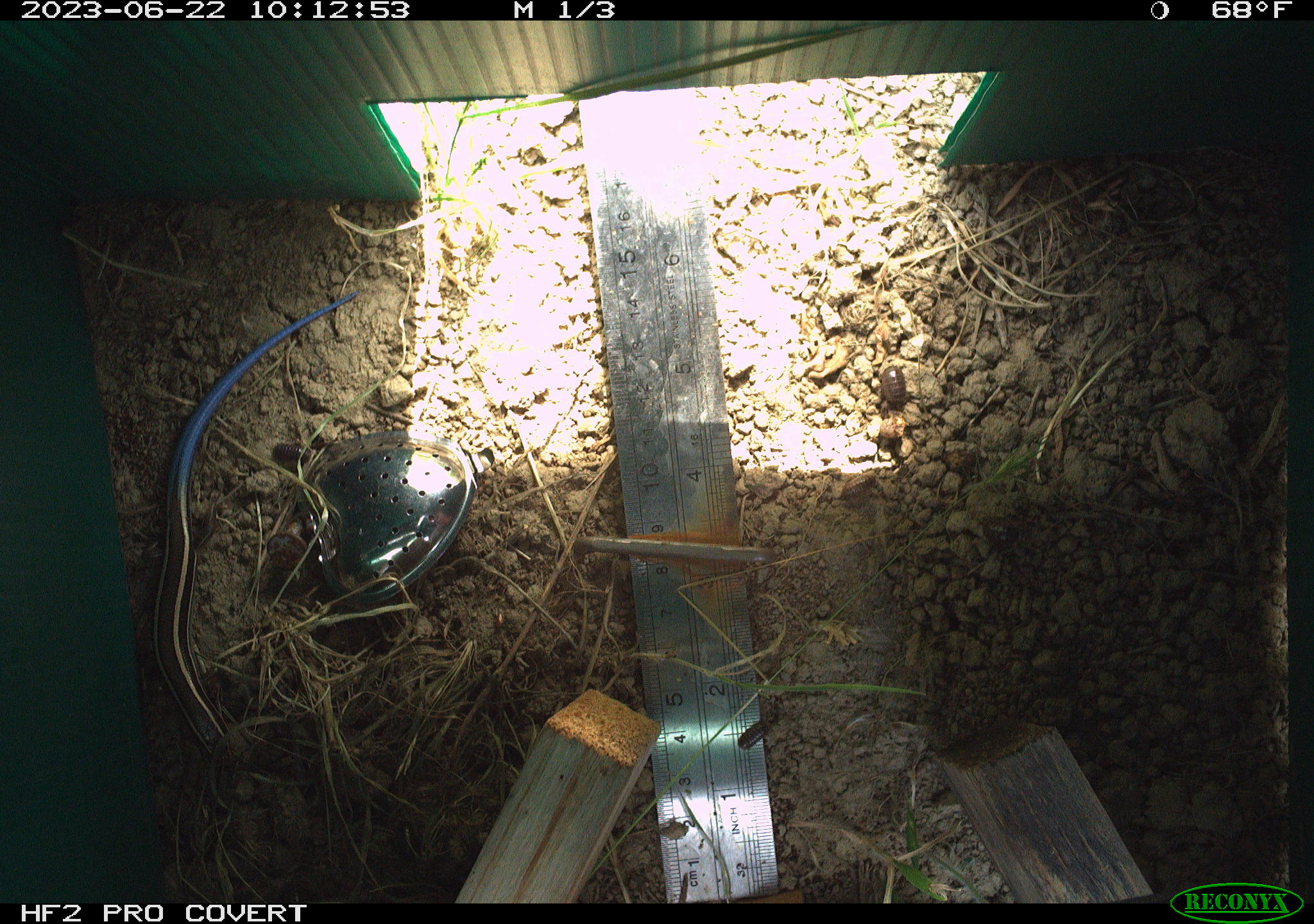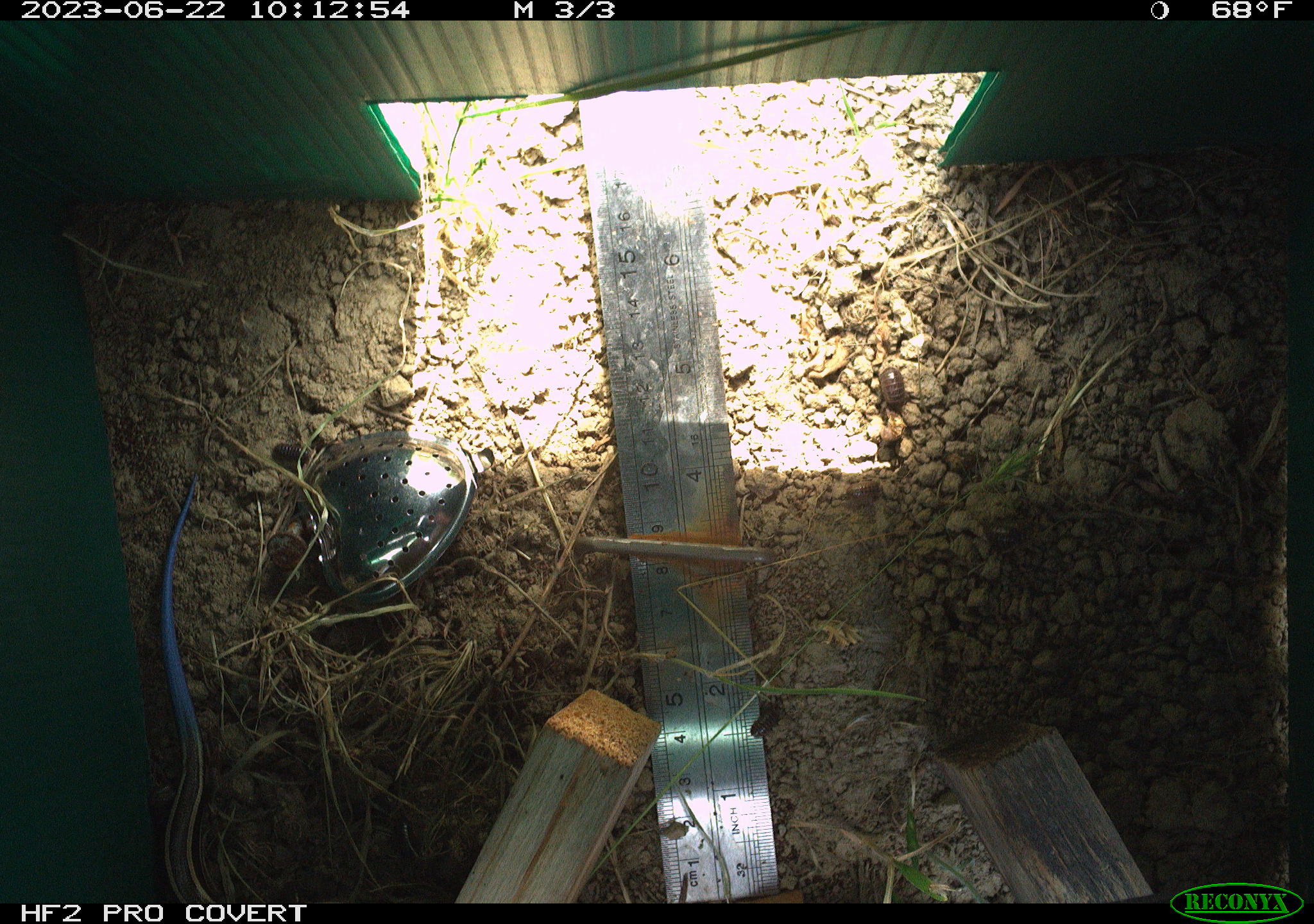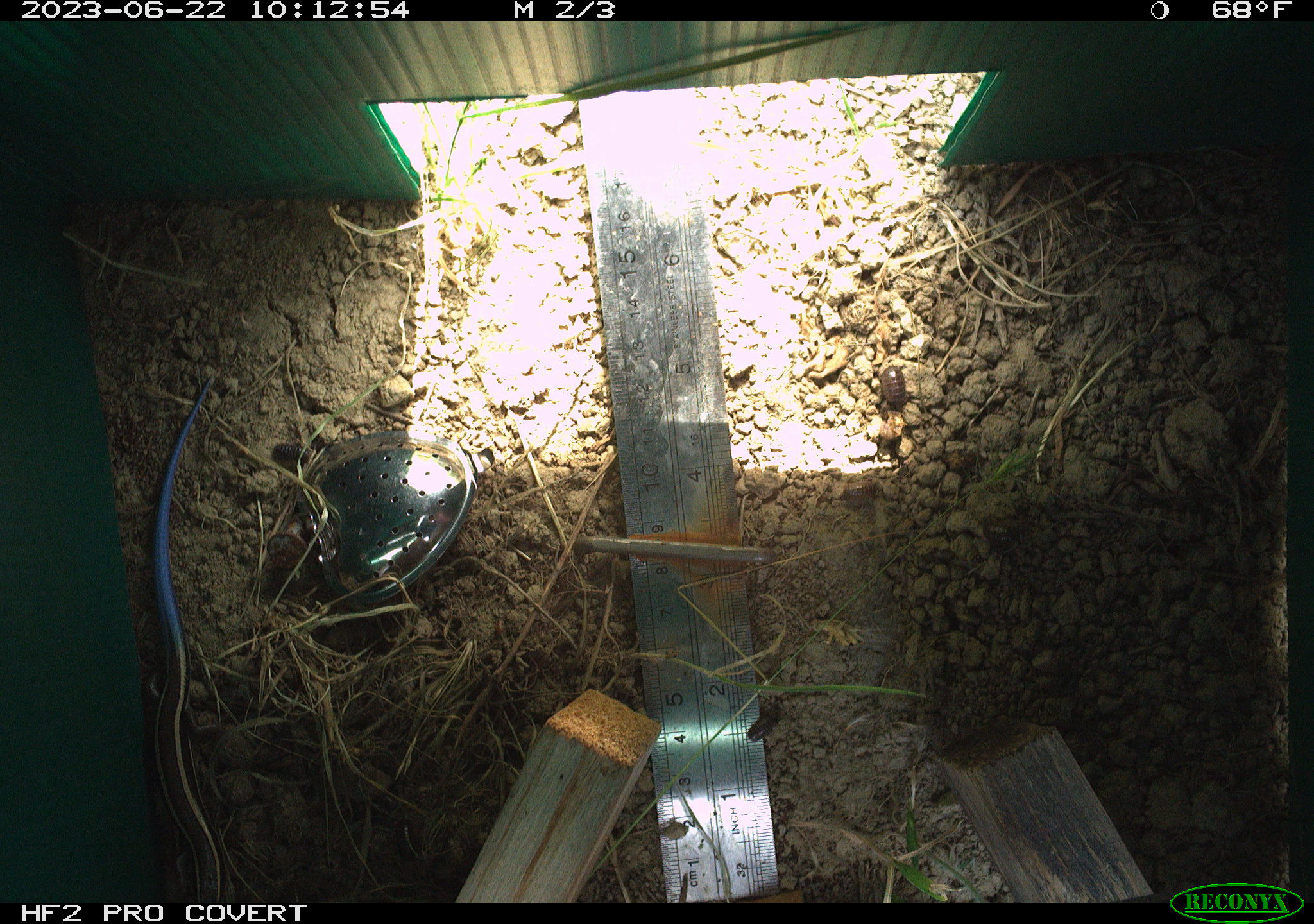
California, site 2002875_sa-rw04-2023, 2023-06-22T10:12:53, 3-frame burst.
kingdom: Animalia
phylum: Chordata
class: Reptilia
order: Squamata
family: Scincidae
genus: Plestiodon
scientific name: Plestiodon skiltonianus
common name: western skink